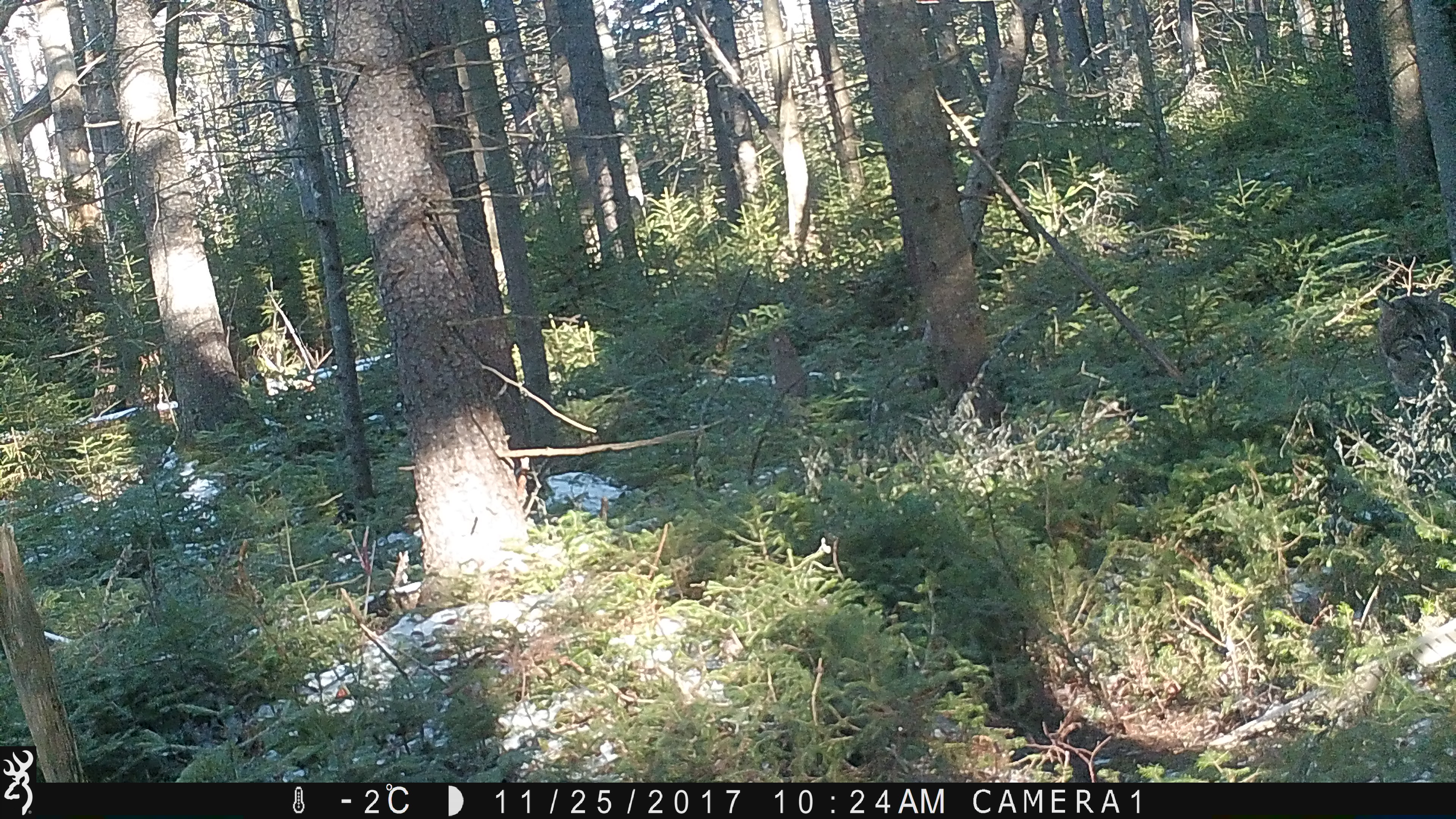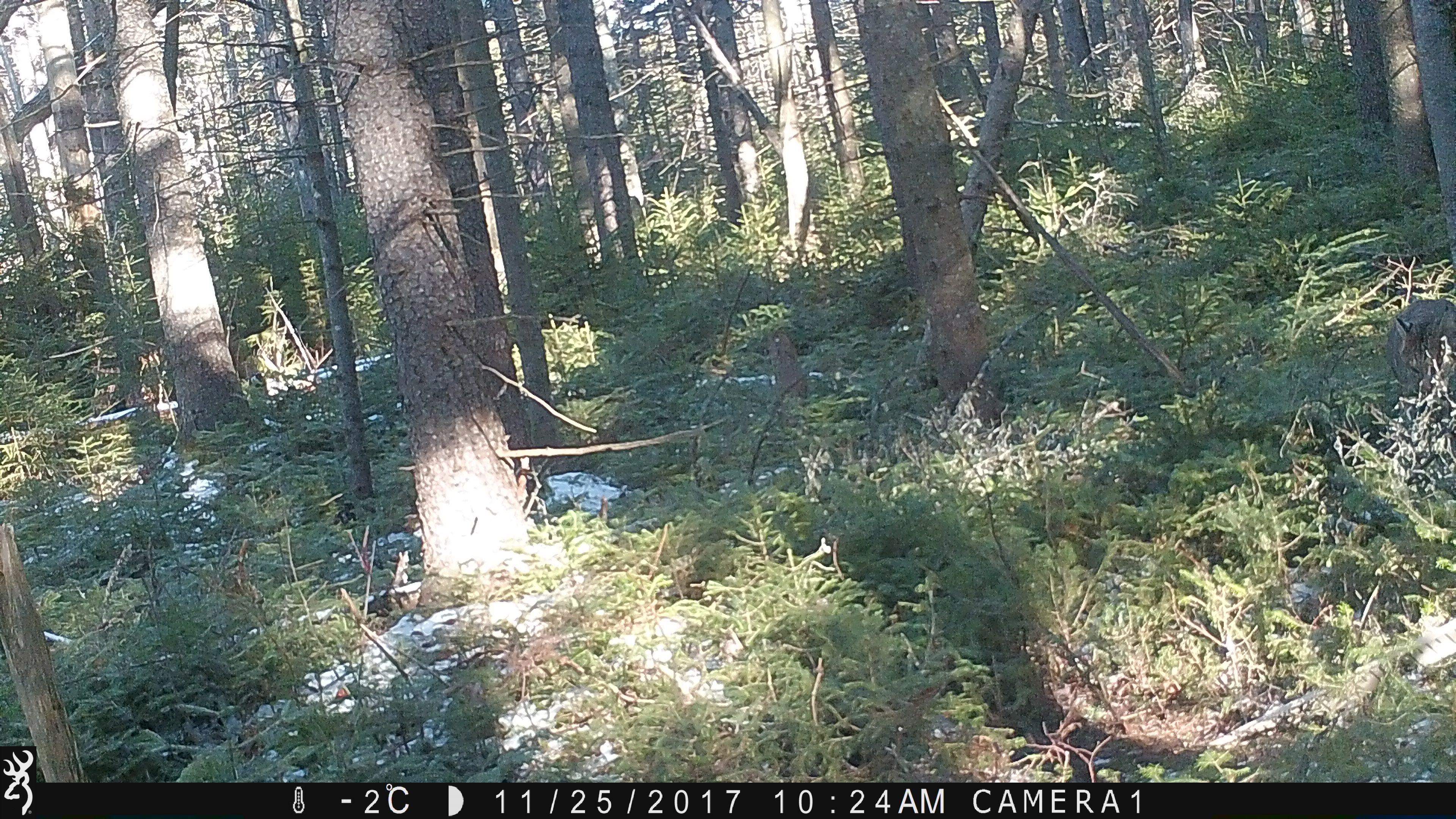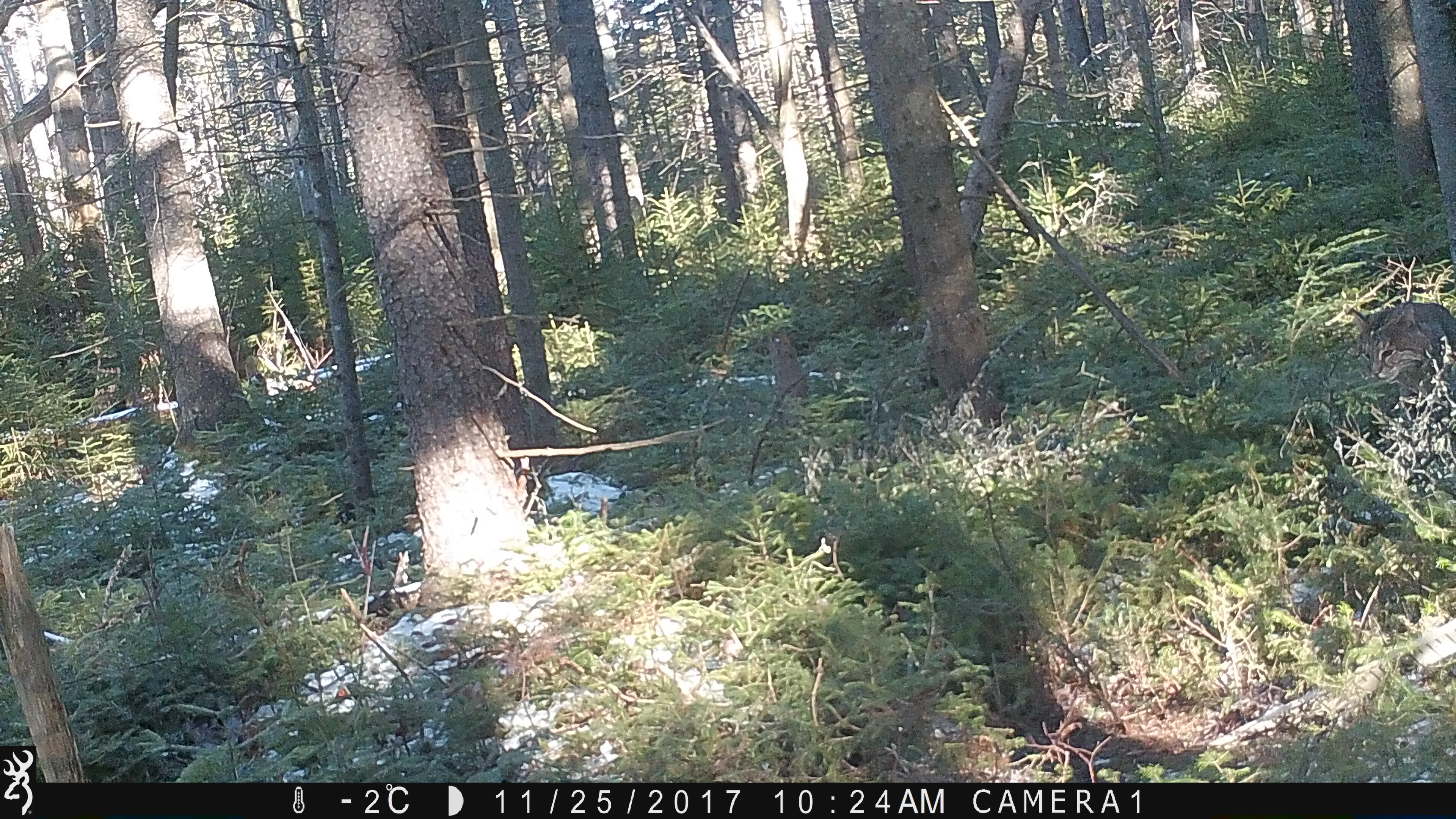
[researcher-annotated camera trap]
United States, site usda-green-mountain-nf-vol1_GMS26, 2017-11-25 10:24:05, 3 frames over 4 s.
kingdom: Animalia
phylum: Chordata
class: Mammalia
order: Carnivora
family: Felidae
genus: Lynx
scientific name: Lynx rufus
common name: bobcat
Bobcat (Lynx rufus).